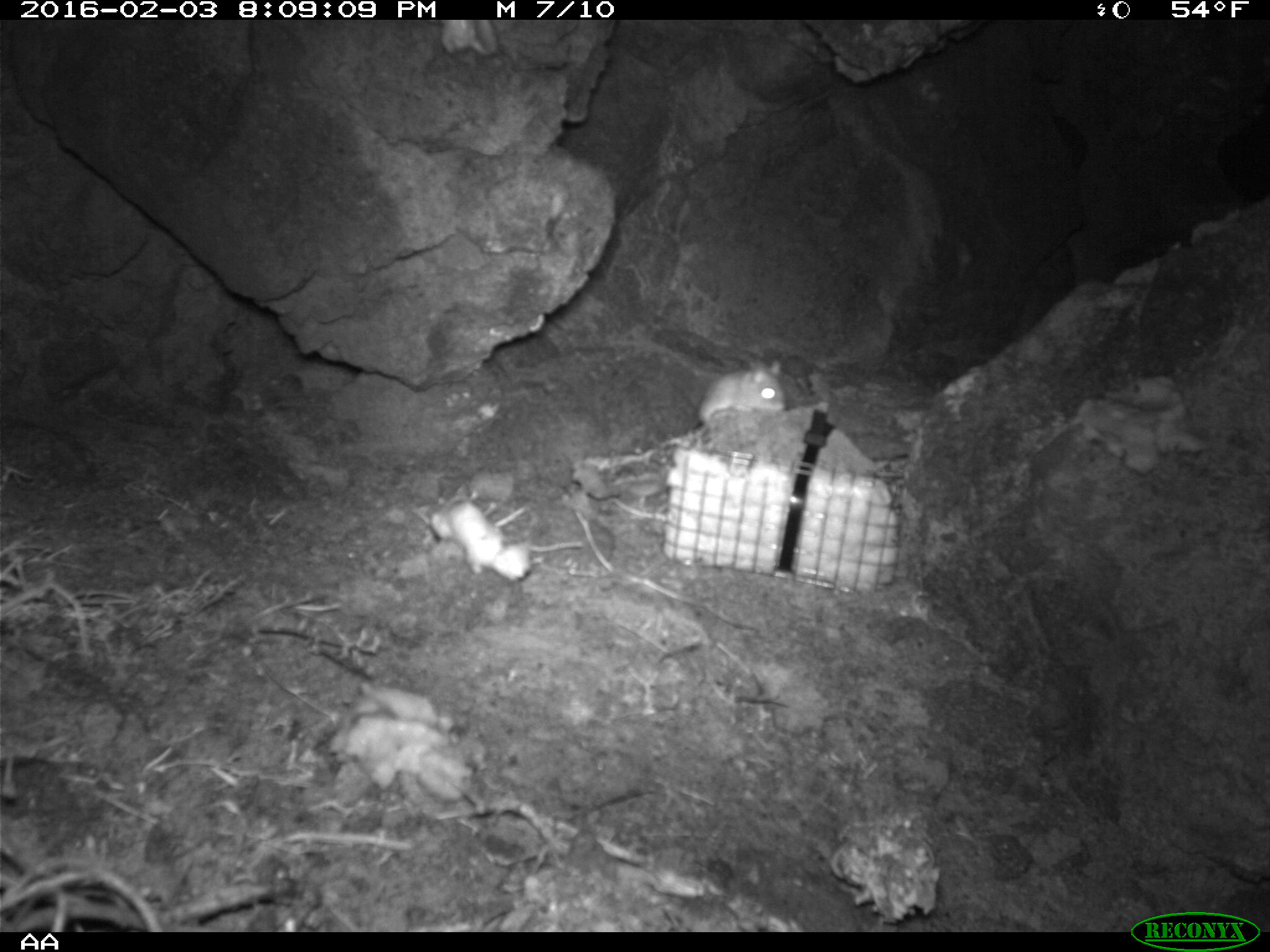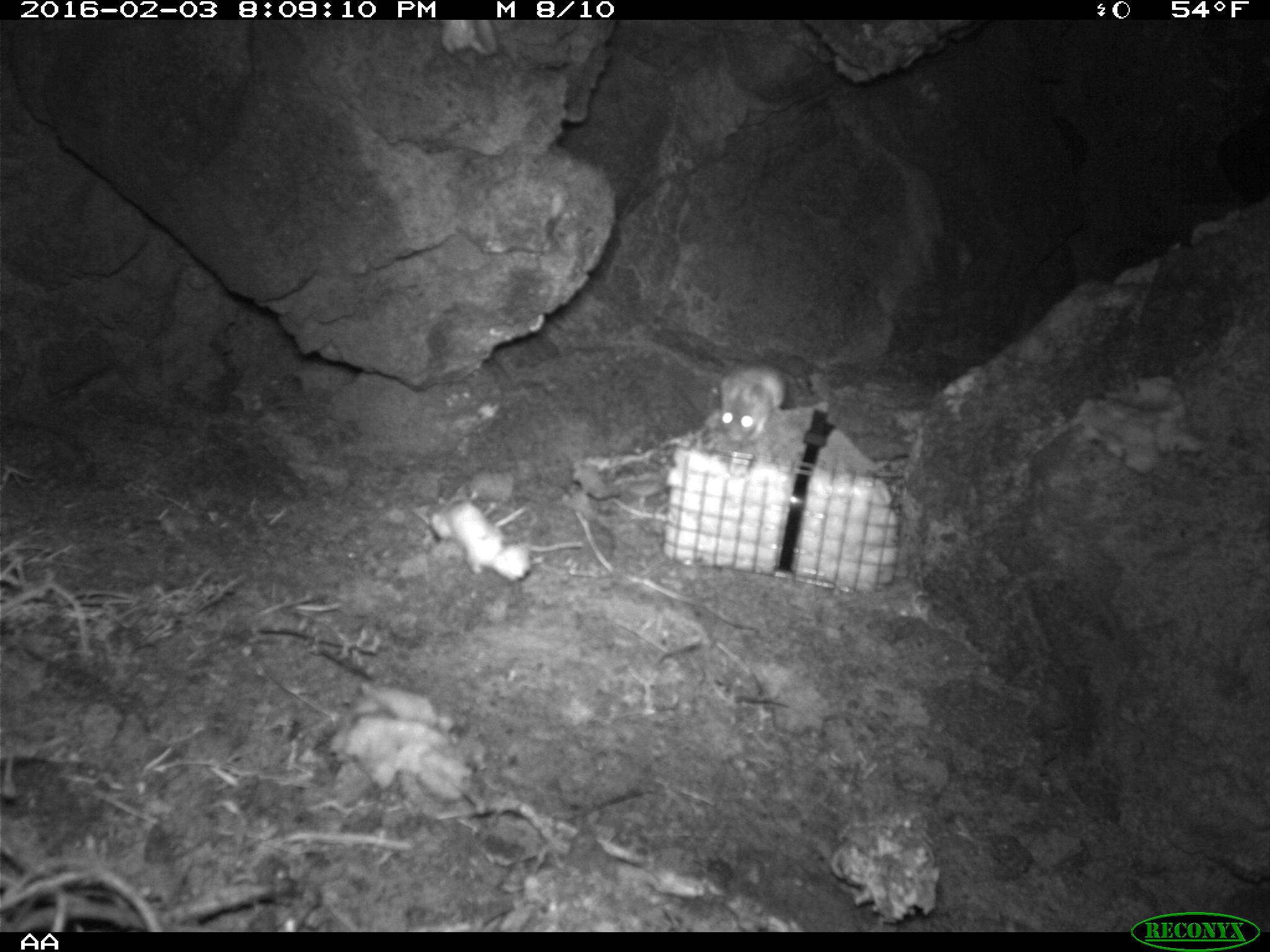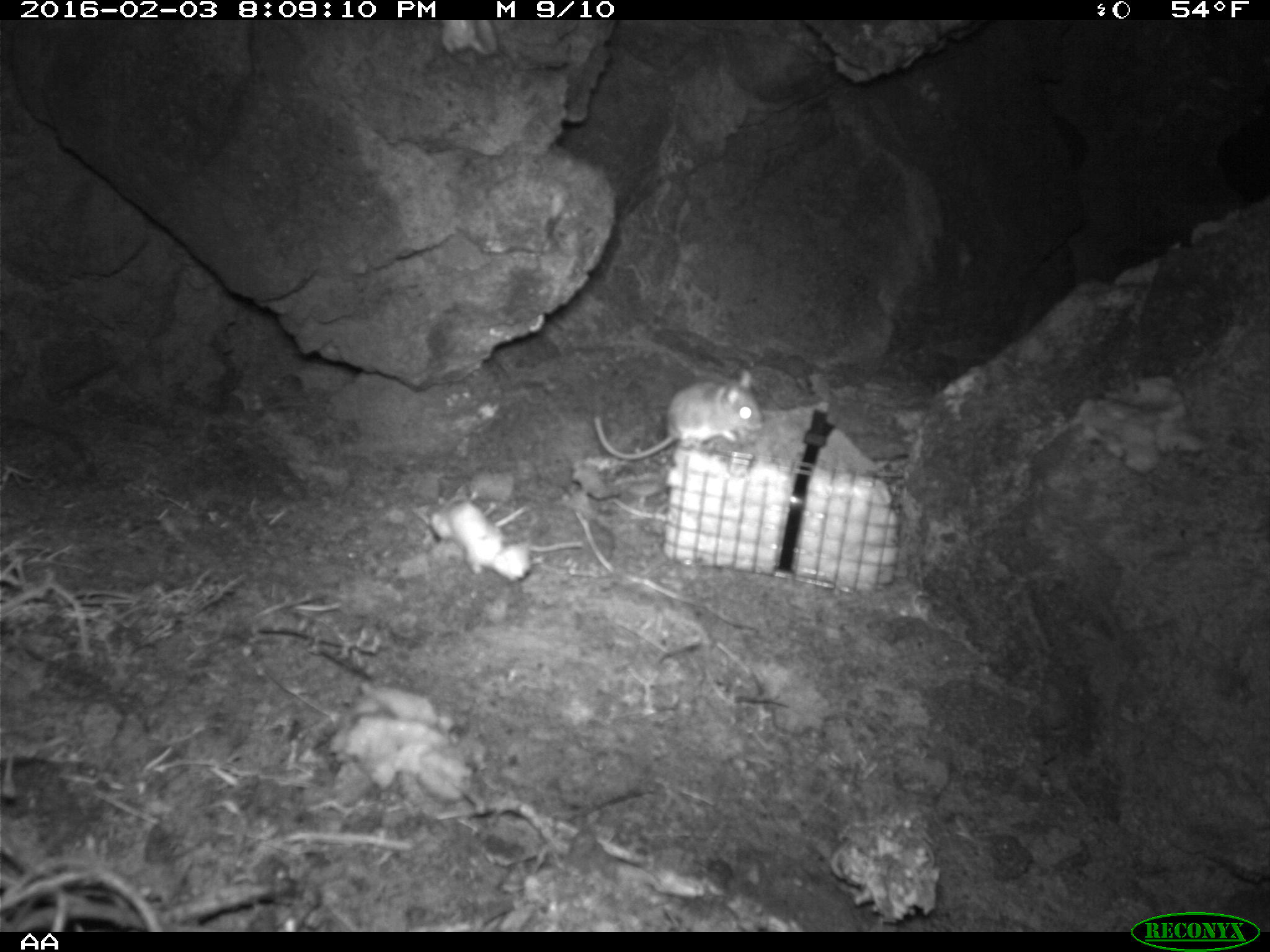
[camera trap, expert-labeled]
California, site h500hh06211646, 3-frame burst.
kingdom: Animalia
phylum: Chordata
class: Mammalia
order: Rodentia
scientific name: Rodentia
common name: rodent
Rodent (Rodentia).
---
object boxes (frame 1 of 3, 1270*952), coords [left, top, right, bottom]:
rodent: [633, 358, 784, 455]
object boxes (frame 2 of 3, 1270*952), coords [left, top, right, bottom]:
rodent: [721, 363, 785, 442]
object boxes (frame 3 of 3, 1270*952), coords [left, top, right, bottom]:
rodent: [593, 369, 762, 462]